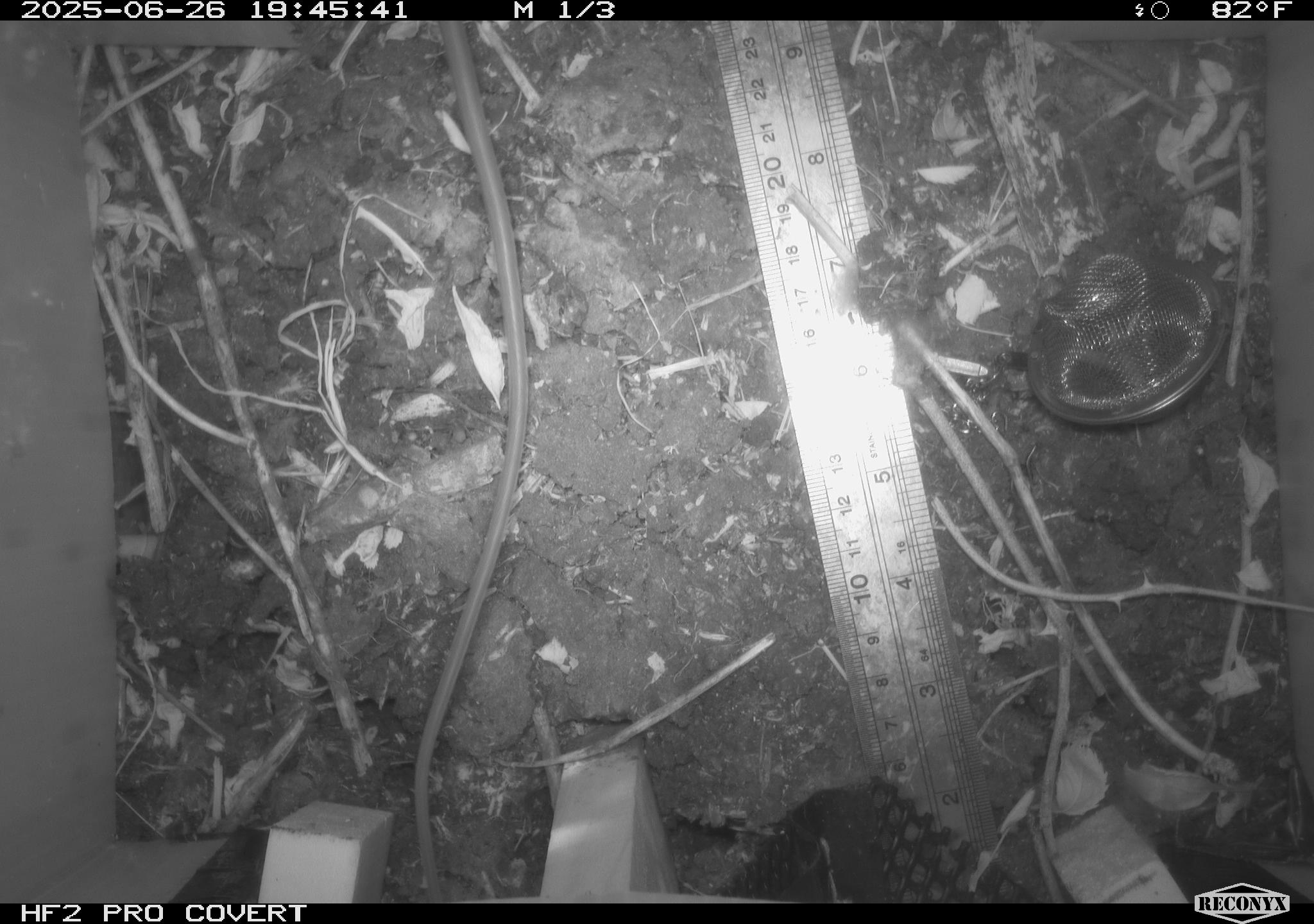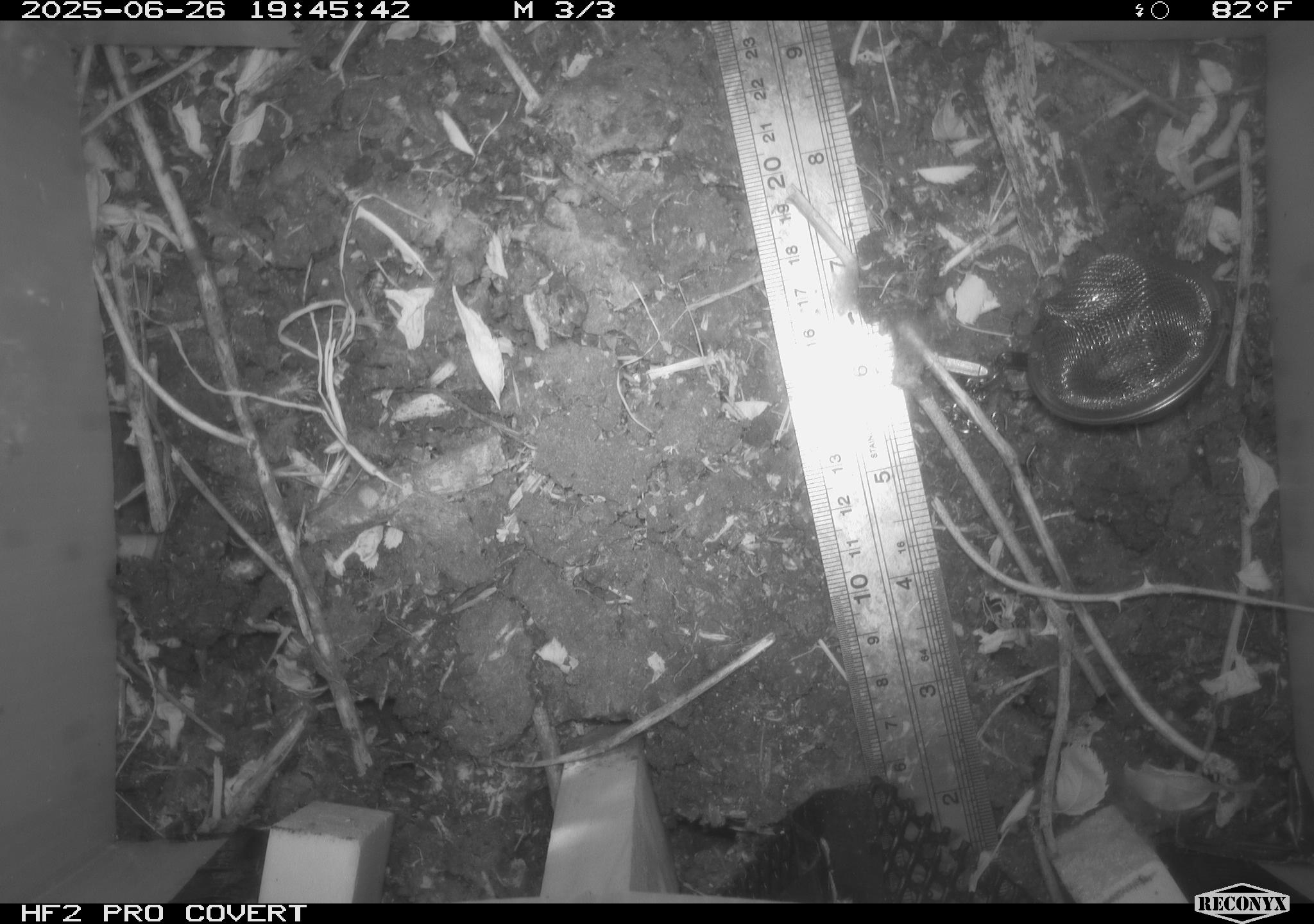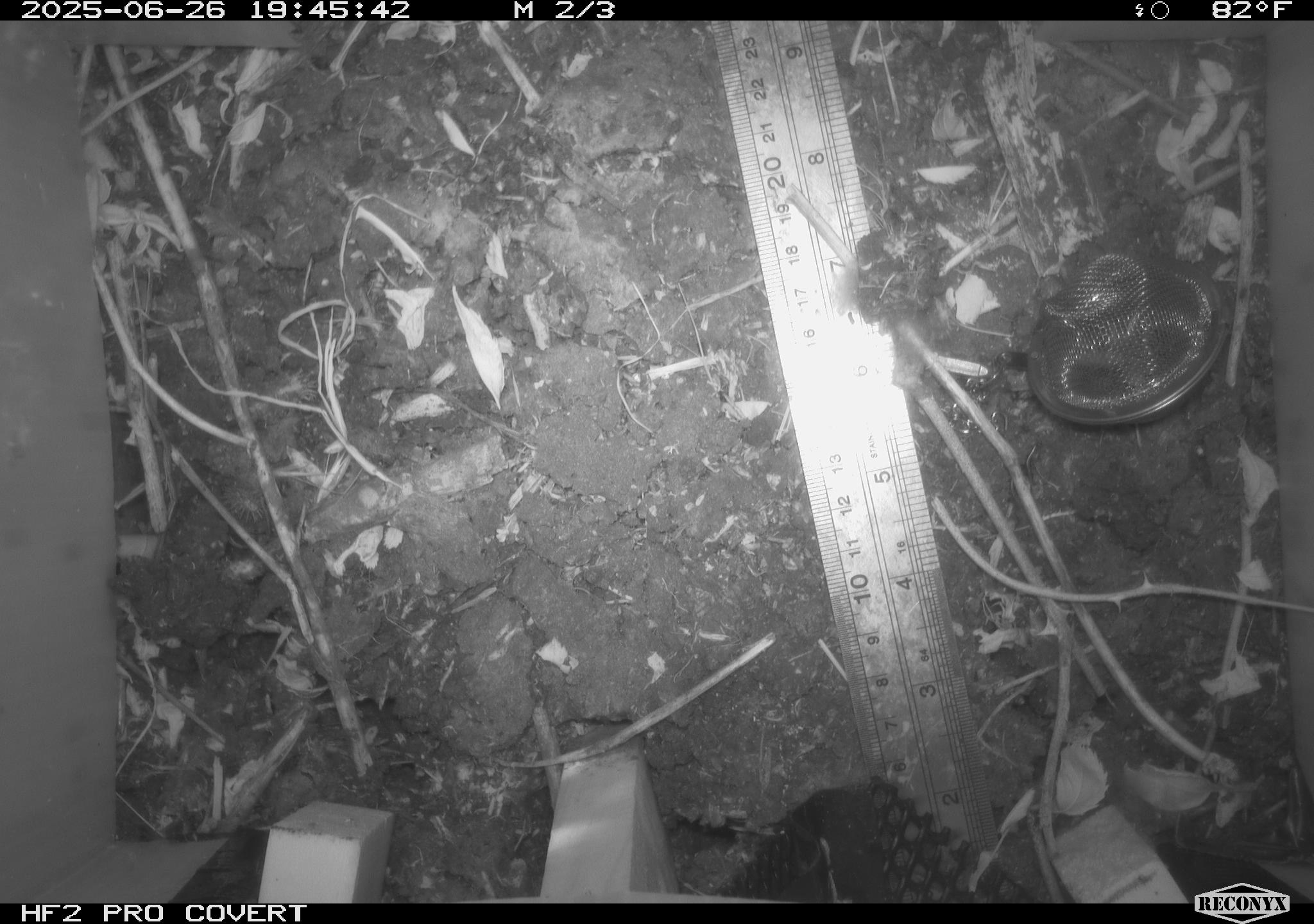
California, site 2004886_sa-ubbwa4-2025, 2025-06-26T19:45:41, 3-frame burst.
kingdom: Animalia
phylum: Chordata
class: Mammalia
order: Rodentia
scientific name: Rodentia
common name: rodent